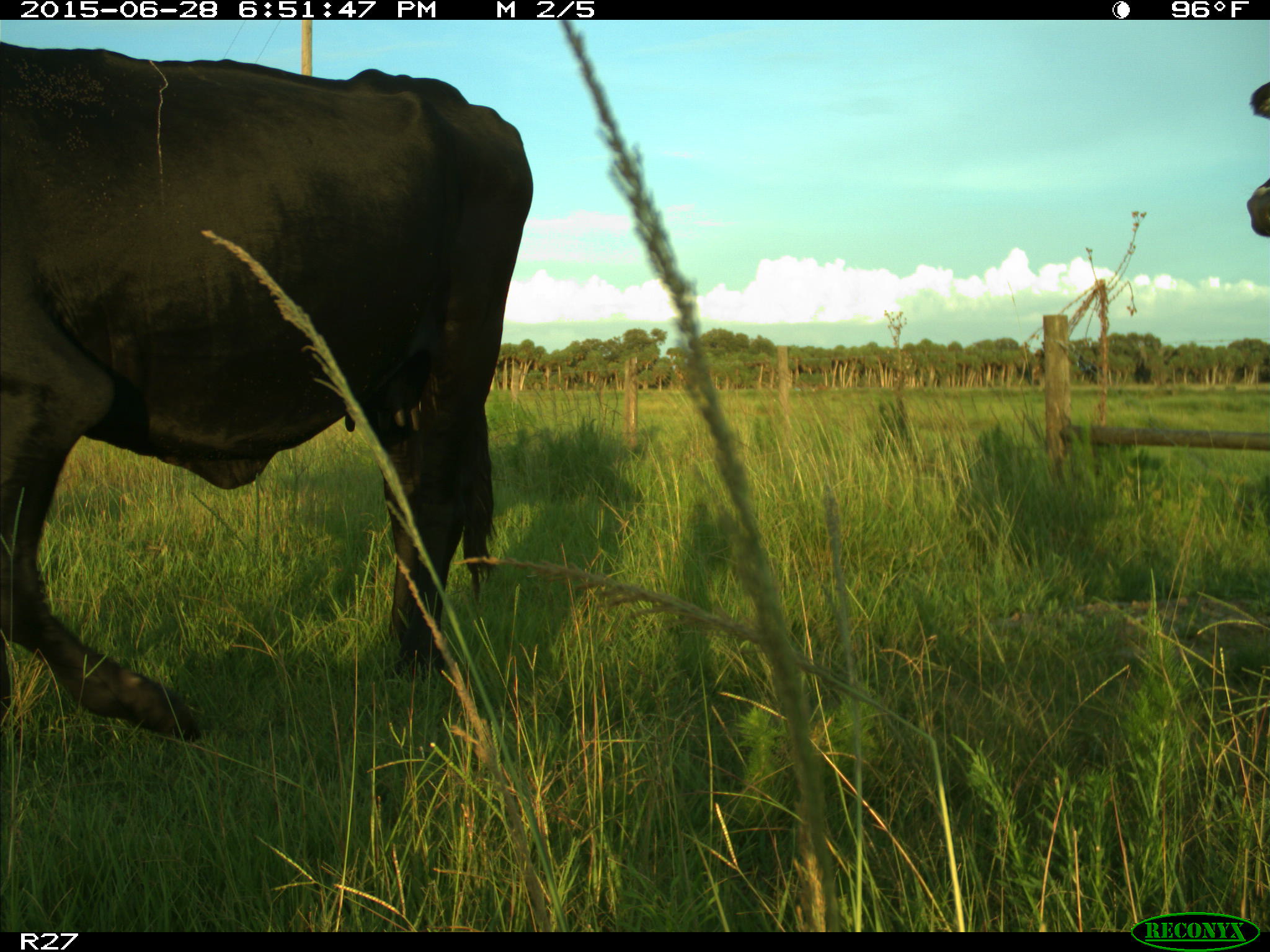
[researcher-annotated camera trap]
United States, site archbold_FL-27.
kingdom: Animalia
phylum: Chordata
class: Mammalia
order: Artiodactyla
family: Bovidae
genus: Bos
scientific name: Bos taurus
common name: domestic cow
Bos taurus (domestic cow).